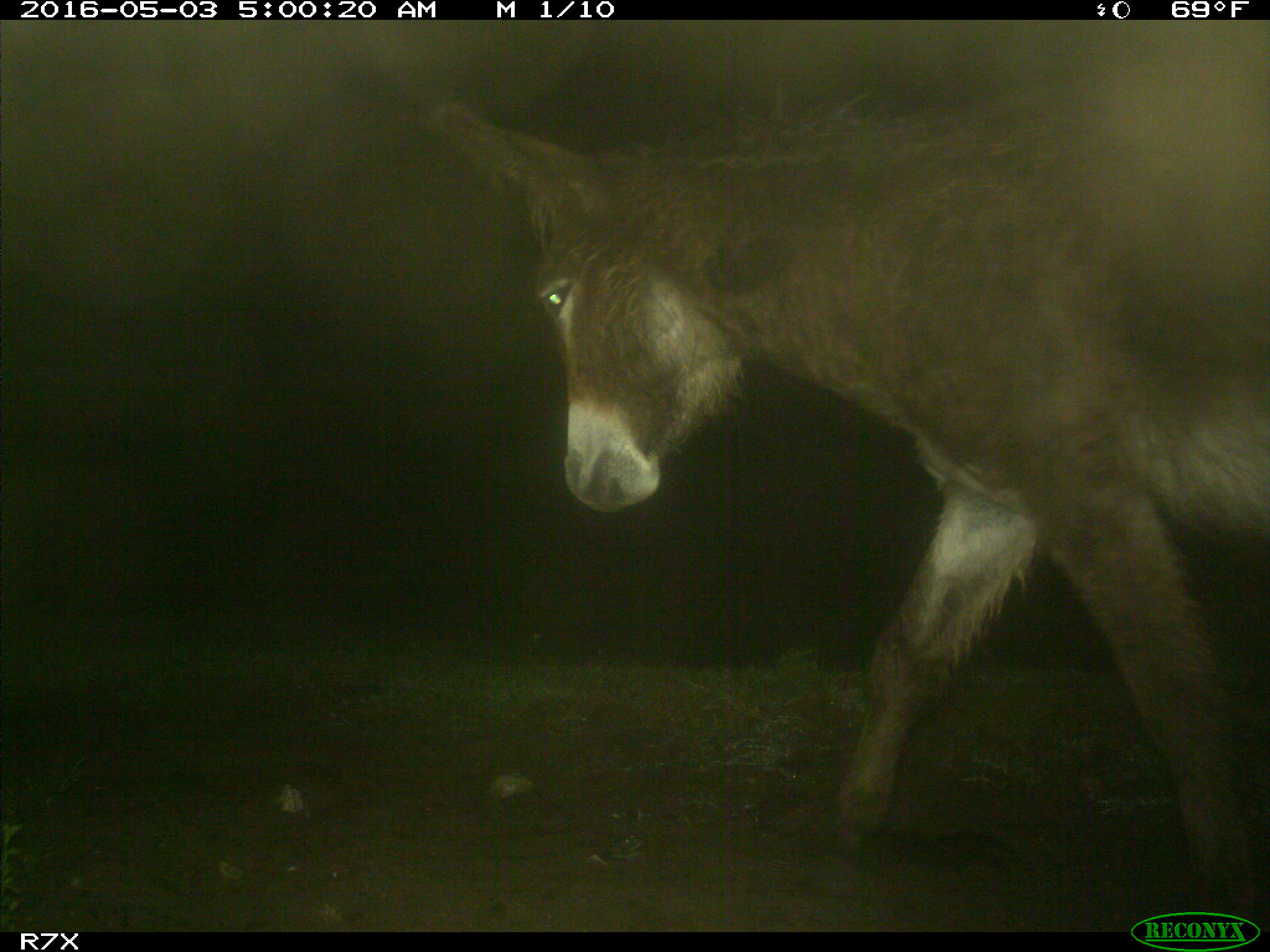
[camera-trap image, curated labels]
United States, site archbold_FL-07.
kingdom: Animalia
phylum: Chordata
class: Mammalia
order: Artiodactyla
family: Bovidae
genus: Bos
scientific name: Bos taurus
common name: domestic cow